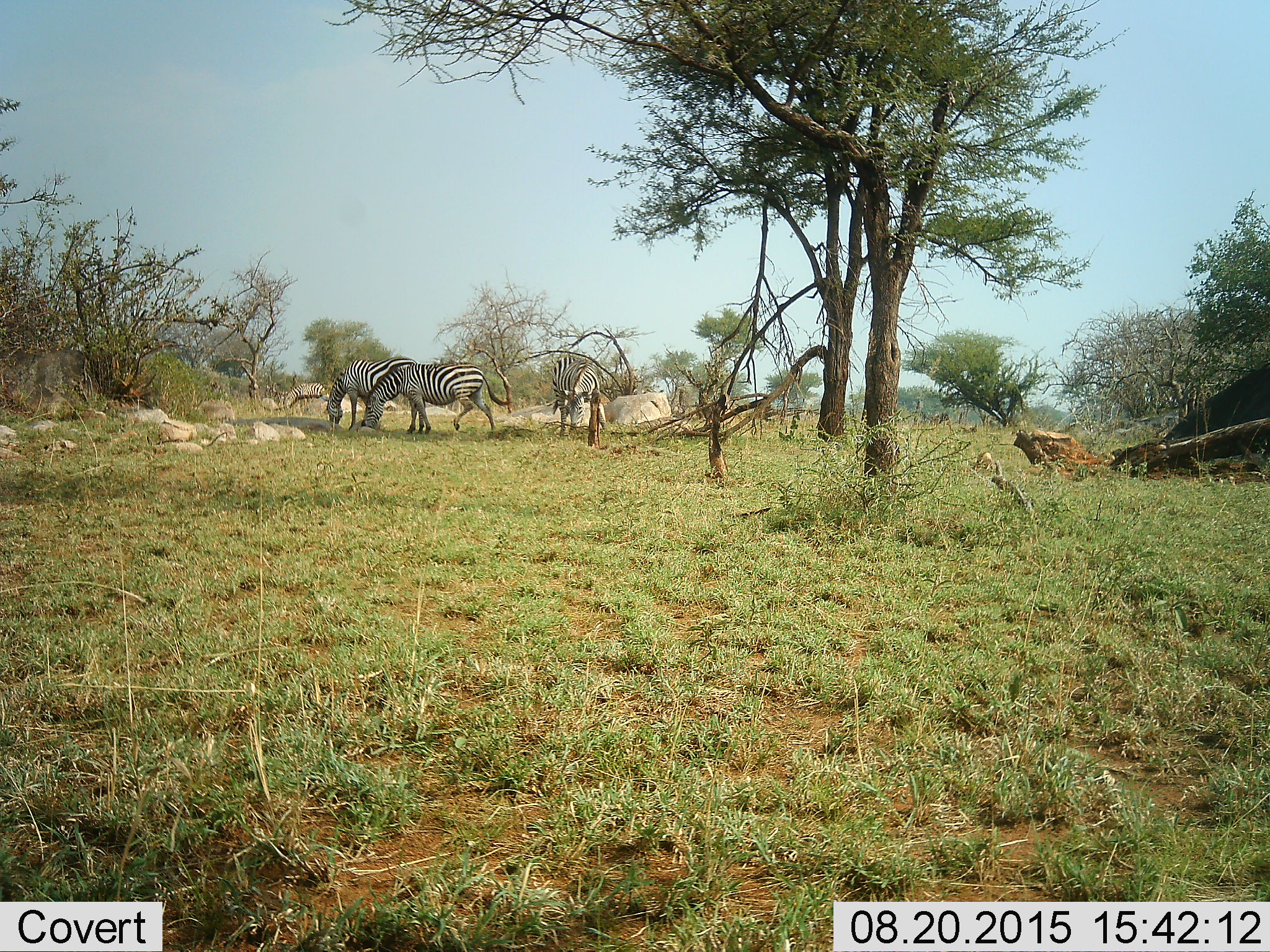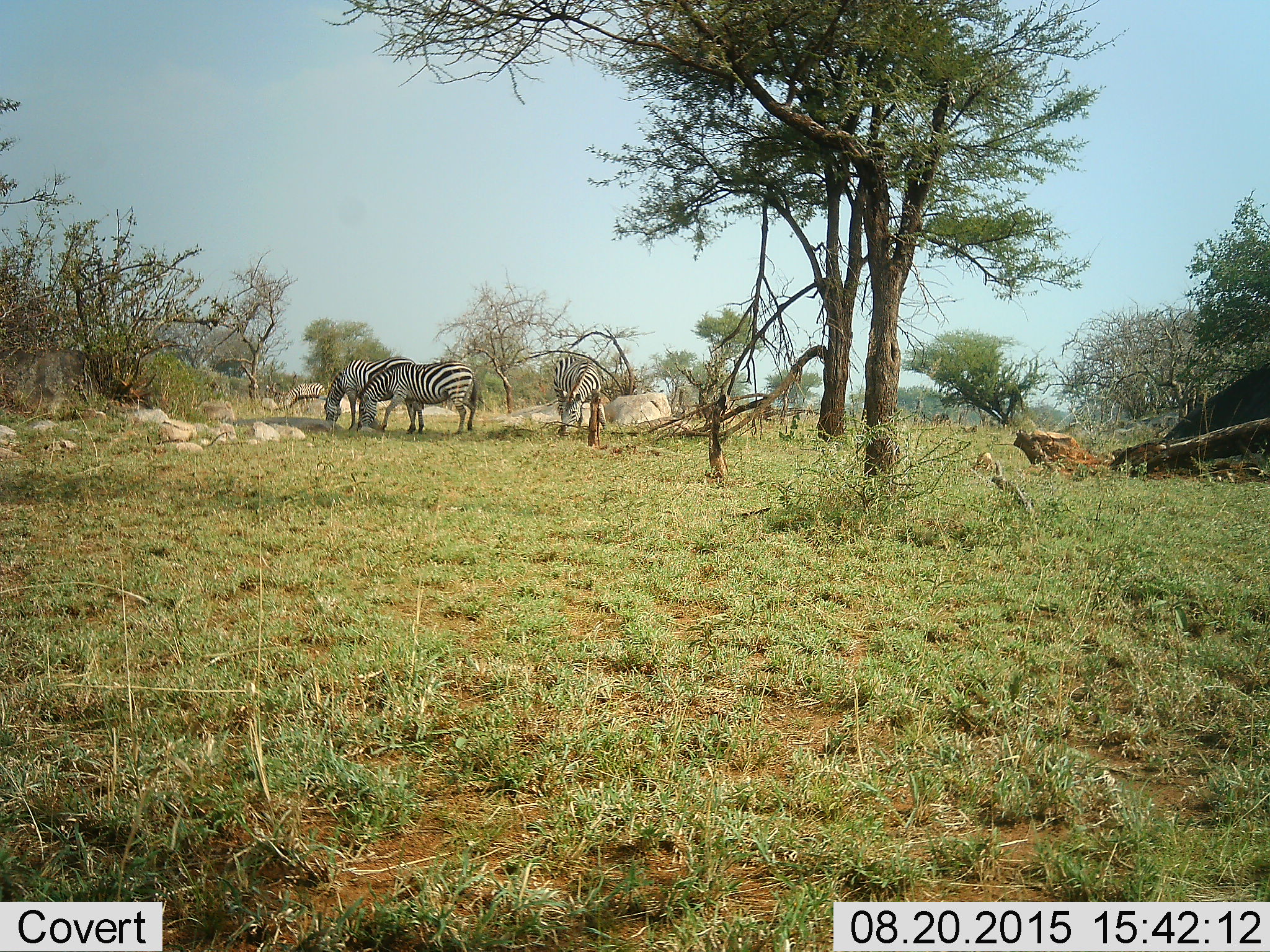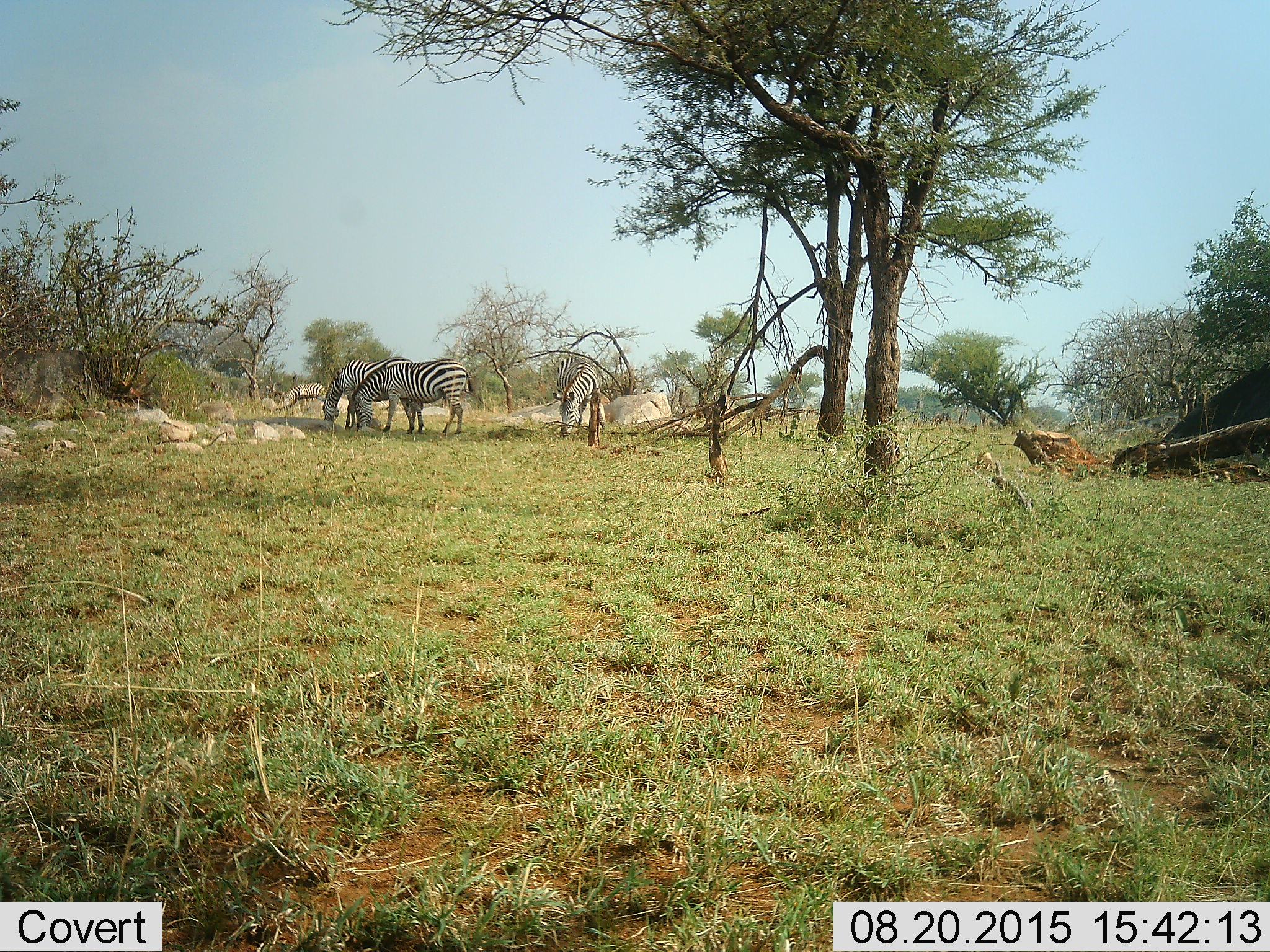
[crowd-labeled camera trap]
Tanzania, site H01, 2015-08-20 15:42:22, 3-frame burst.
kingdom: Animalia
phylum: Chordata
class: Mammalia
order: Perissodactyla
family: Equidae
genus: Equus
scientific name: Equus quagga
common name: plains zebra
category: zebra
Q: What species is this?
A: Zebra (plains zebra) (Equus quagga).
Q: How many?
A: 4.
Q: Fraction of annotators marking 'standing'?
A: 50%.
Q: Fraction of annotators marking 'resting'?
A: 0%.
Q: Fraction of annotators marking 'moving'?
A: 20%.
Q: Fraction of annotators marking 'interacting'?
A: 0%.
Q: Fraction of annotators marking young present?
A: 0%.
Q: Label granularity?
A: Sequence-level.